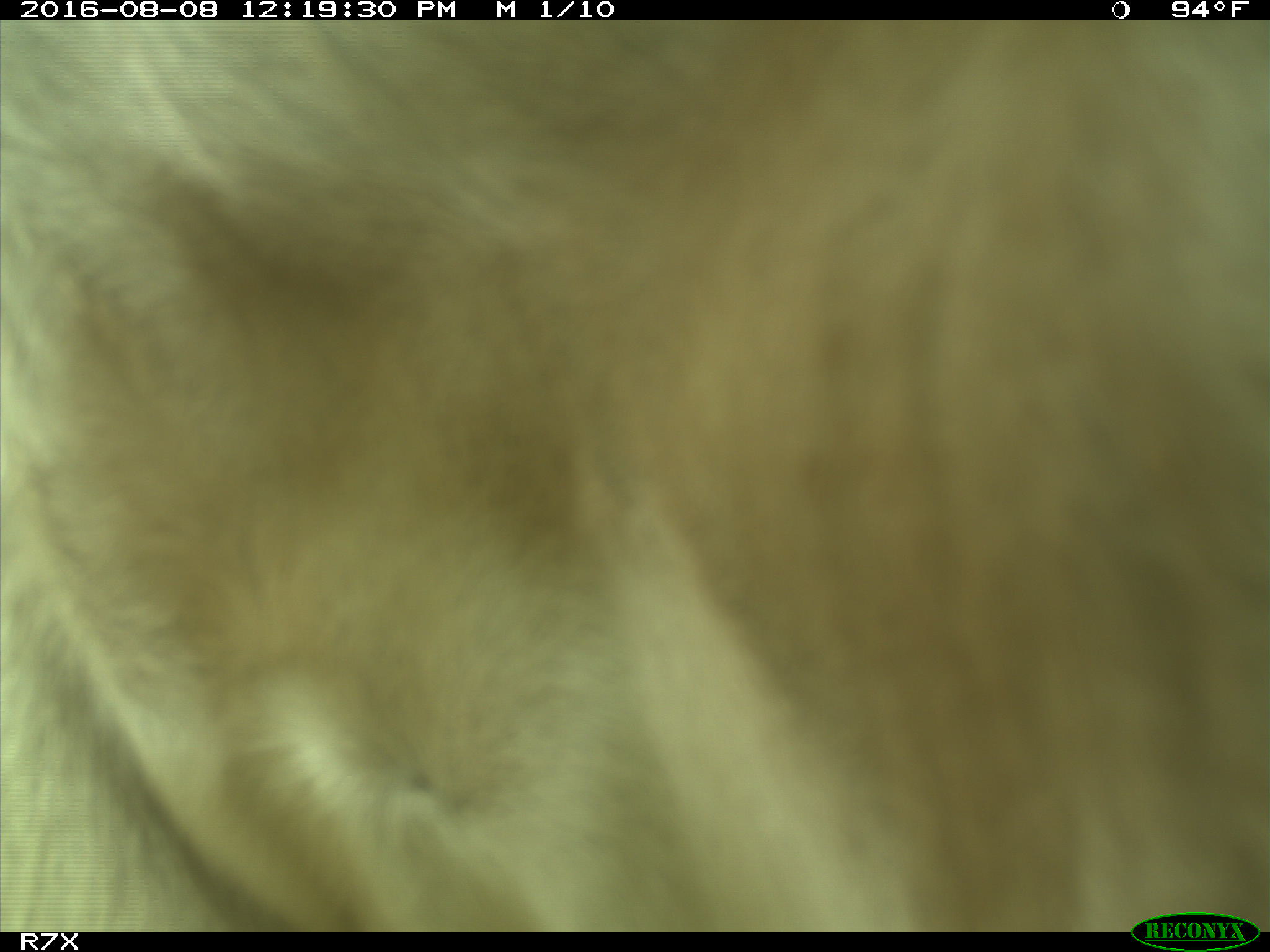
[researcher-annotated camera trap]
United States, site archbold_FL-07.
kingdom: Animalia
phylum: Chordata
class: Mammalia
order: Artiodactyla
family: Bovidae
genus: Bos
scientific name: Bos taurus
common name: domestic cow